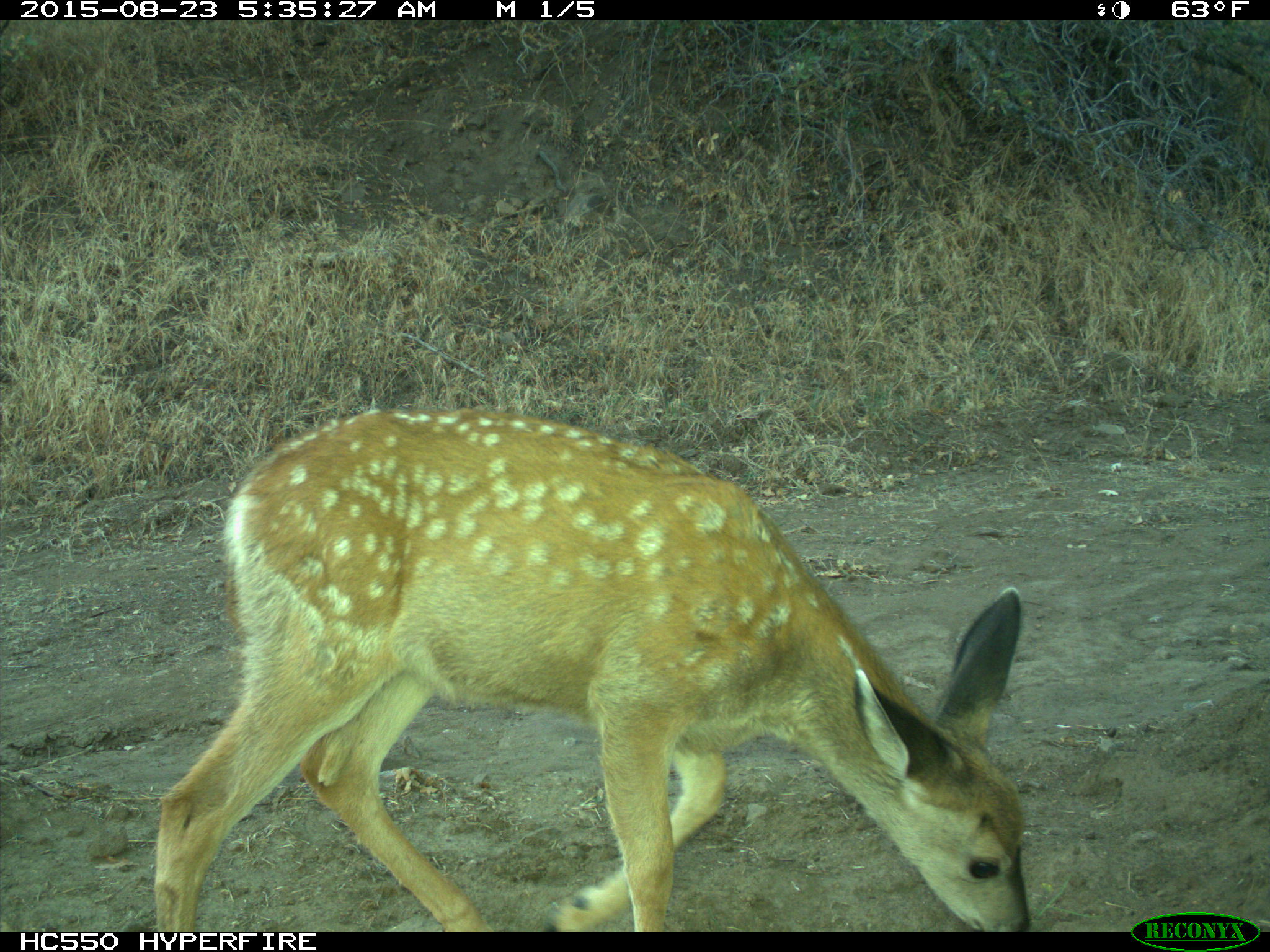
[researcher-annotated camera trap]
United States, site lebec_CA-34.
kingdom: Animalia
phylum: Chordata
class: Mammalia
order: Artiodactyla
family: Cervidae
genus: Odocoileus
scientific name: Odocoileus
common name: deer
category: unidentified deer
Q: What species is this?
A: Unidentified deer (deer) (Odocoileus).